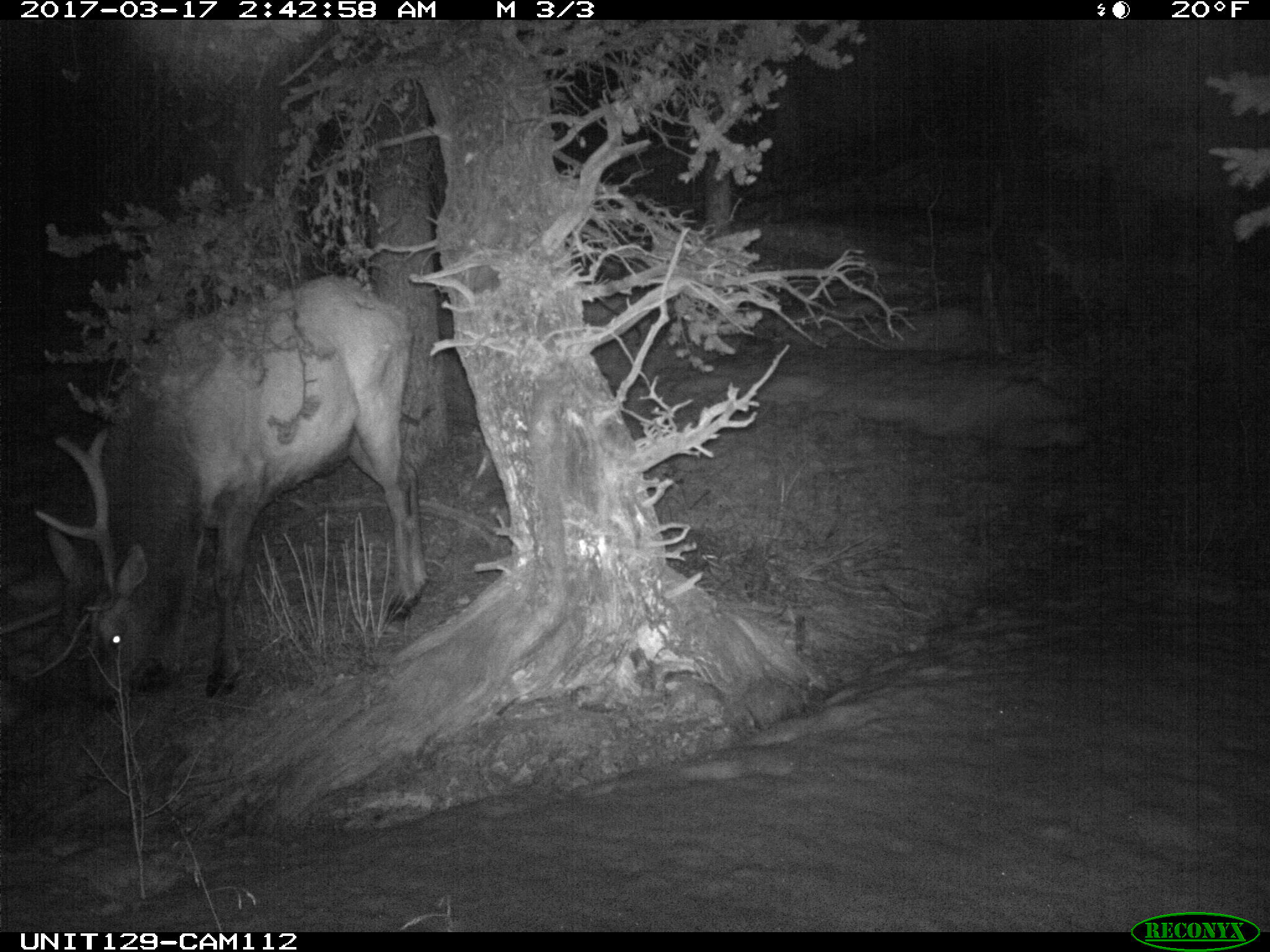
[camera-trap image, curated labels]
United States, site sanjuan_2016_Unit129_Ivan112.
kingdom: Animalia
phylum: Chordata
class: Mammalia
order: Artiodactyla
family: Cervidae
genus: Cervus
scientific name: Cervus elaphus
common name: red deer